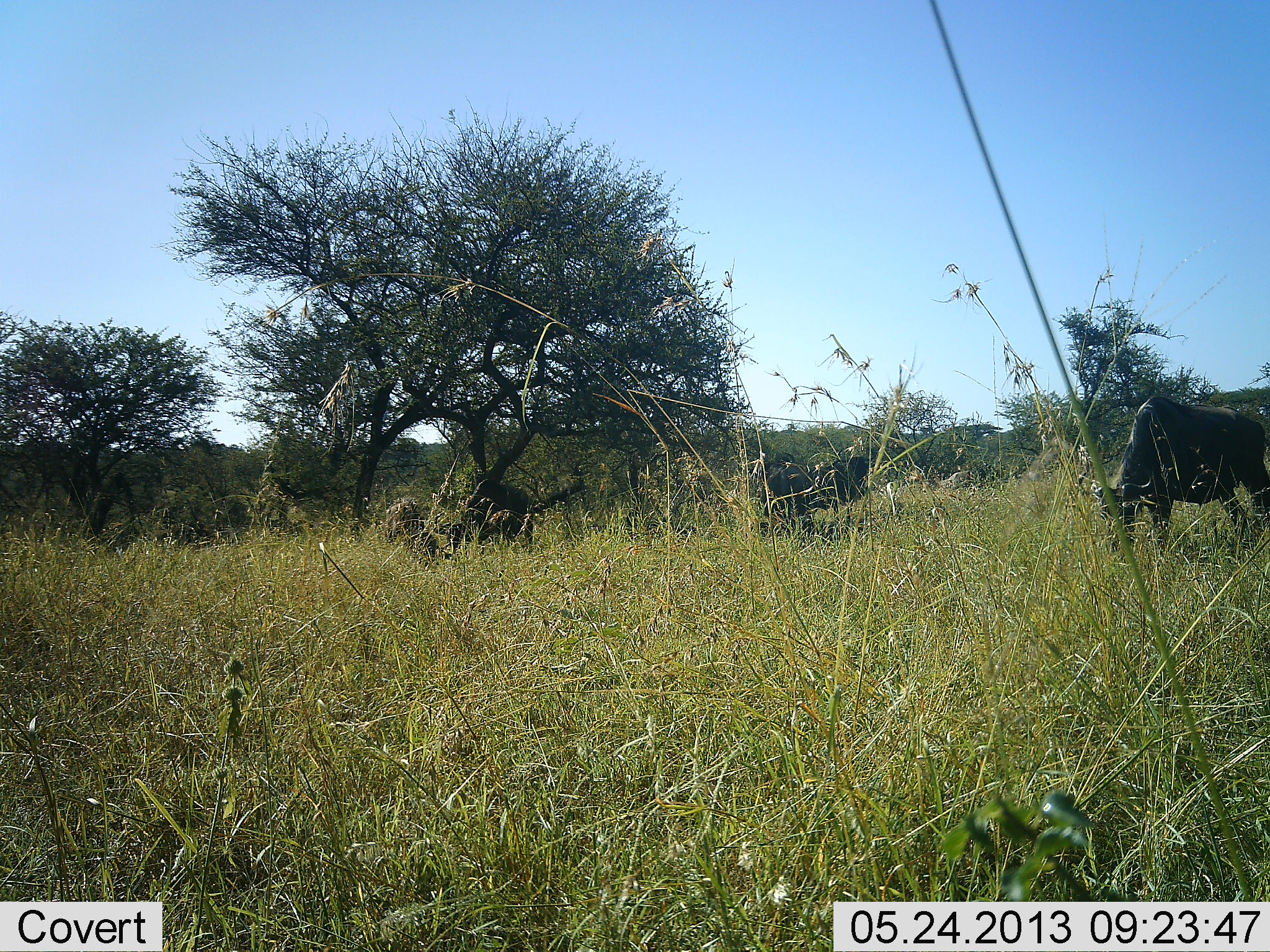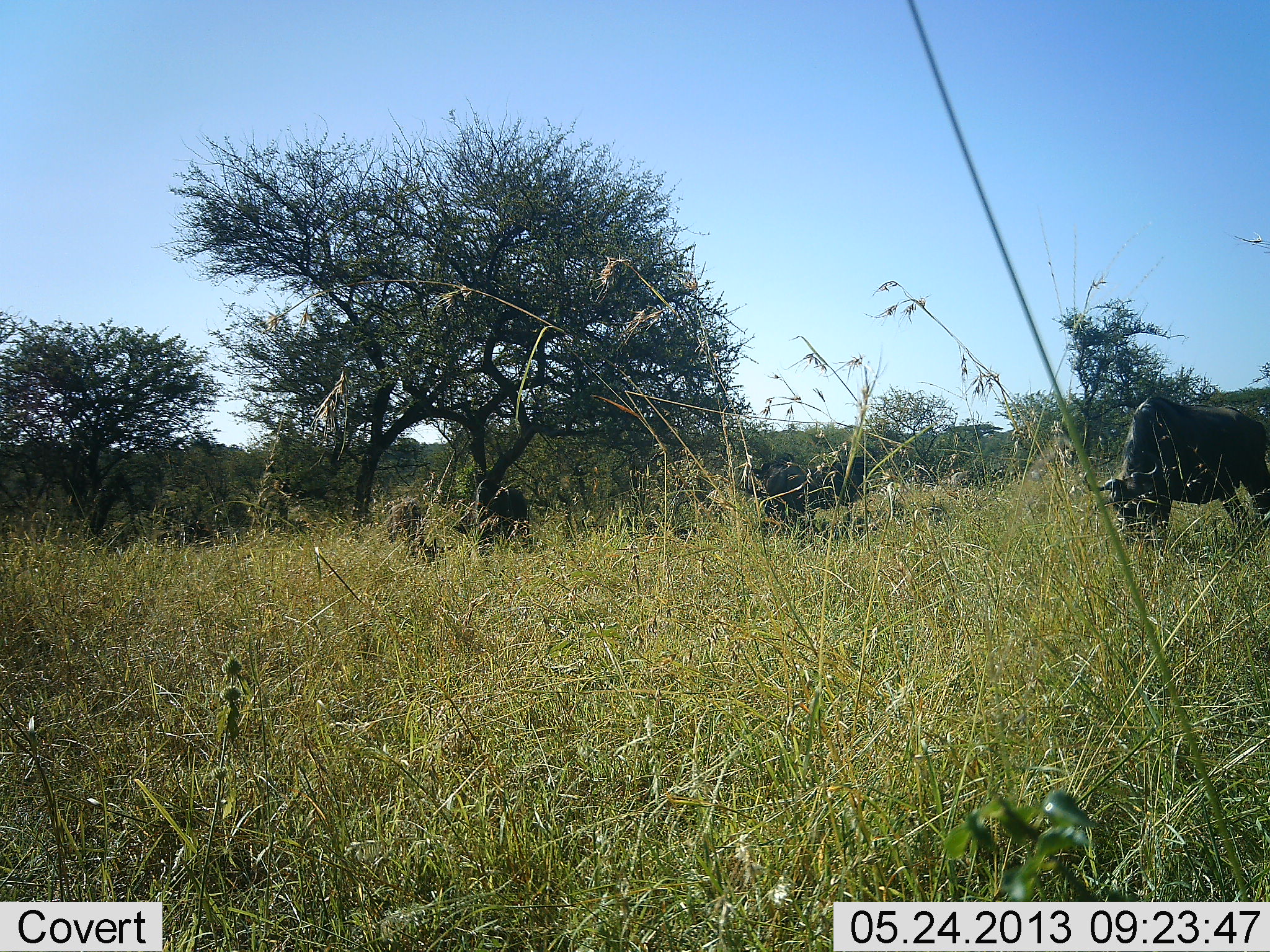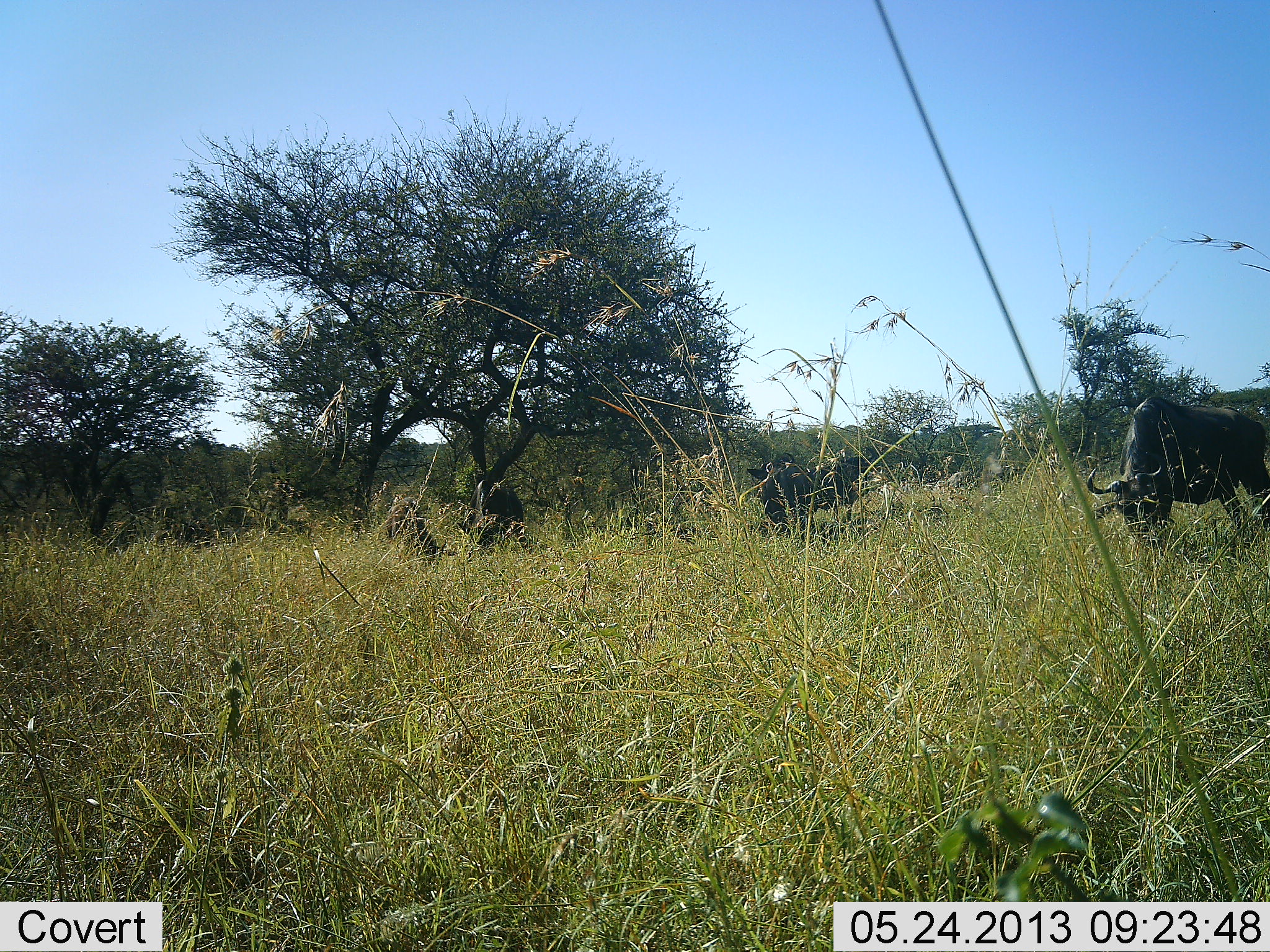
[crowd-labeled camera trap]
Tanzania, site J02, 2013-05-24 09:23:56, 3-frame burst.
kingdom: Animalia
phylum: Chordata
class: Mammalia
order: Artiodactyla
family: Bovidae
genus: Connochaetes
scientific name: Connochaetes taurinus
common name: blue wildebeest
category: wildebeest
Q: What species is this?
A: Wildebeest (blue wildebeest) (Connochaetes taurinus).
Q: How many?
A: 3.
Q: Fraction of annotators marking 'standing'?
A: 17%.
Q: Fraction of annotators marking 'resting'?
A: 8%.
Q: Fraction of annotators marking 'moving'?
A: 25%.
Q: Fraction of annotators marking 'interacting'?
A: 0%.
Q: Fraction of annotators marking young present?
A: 0%.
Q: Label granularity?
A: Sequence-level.